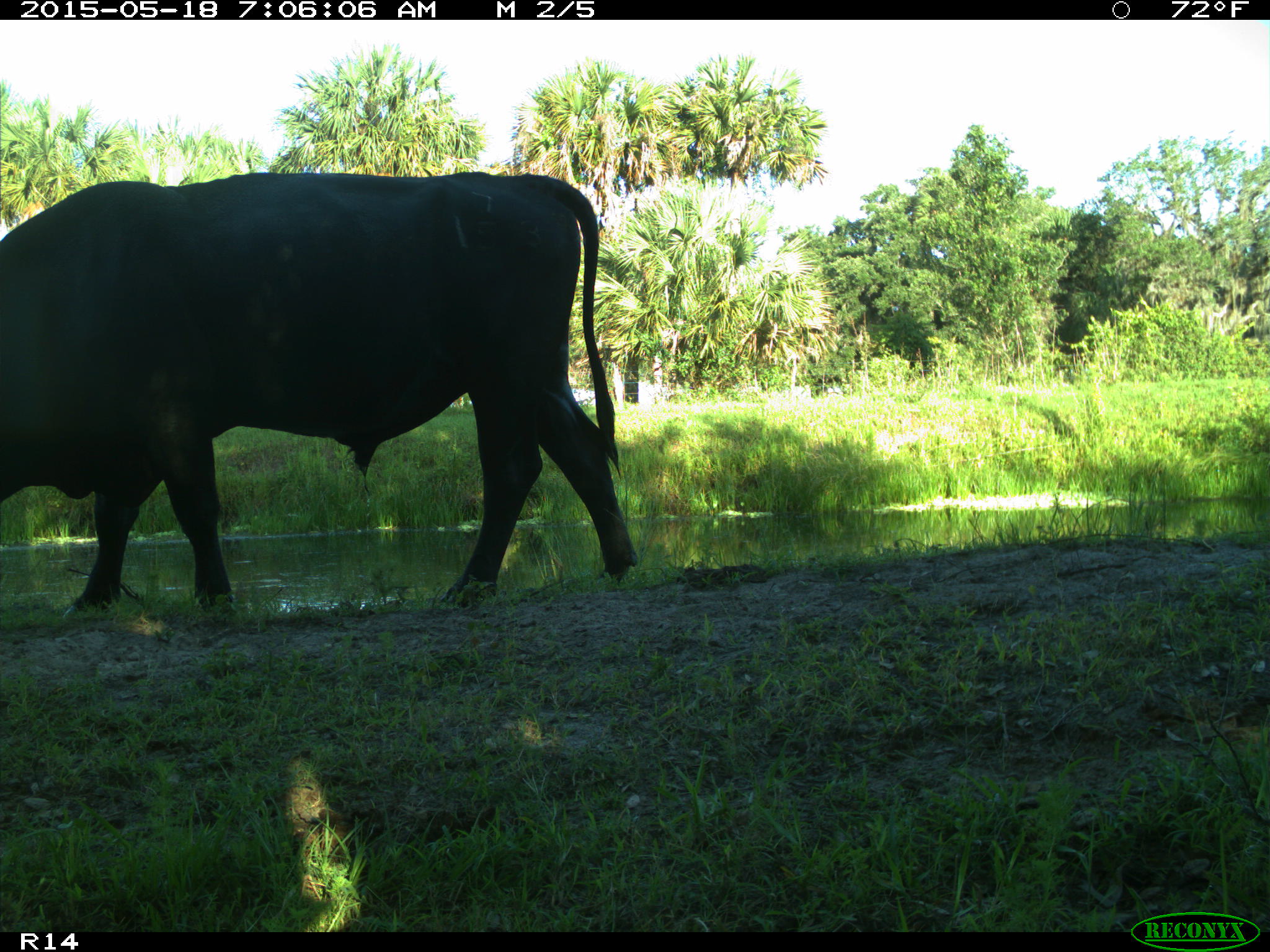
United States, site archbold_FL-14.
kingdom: Animalia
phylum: Chordata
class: Mammalia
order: Artiodactyla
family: Bovidae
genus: Bos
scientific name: Bos taurus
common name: domestic cow